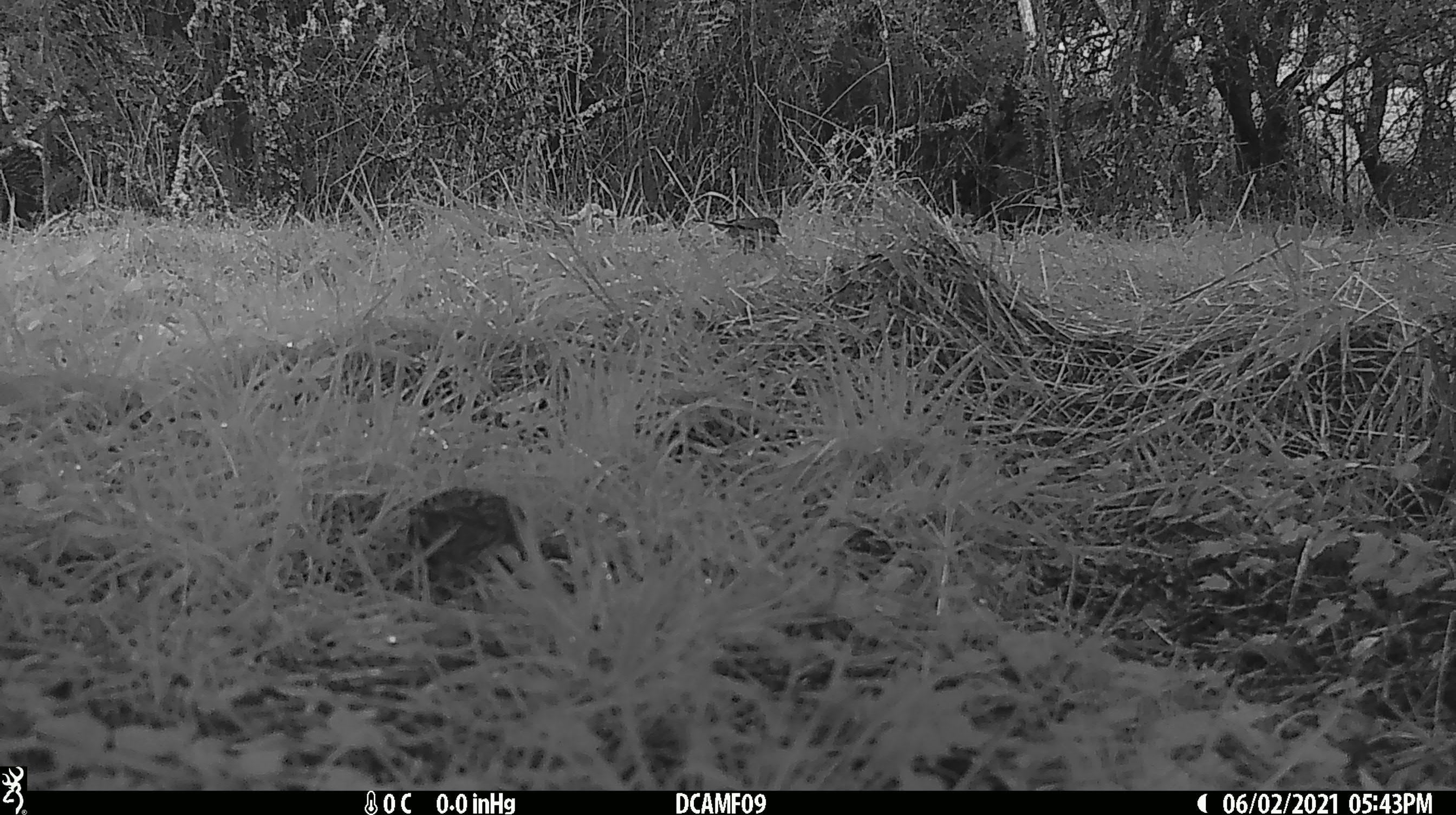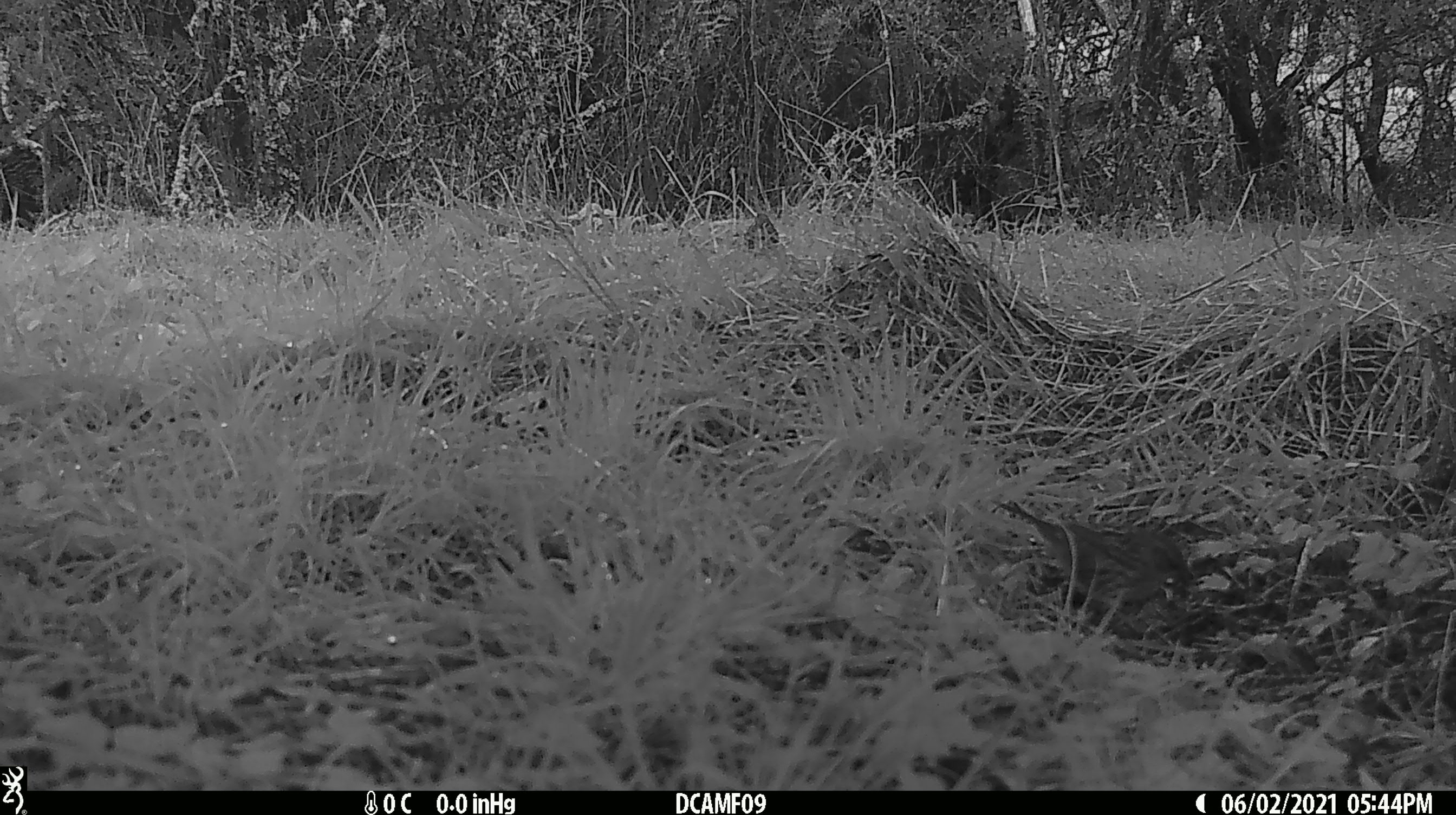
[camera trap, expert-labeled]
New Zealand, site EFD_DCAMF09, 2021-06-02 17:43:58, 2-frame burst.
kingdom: Animalia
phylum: Chordata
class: Aves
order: Passeriformes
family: Prunellidae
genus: Prunella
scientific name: Prunella modularis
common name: dunnock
Dunnock (Prunella modularis).